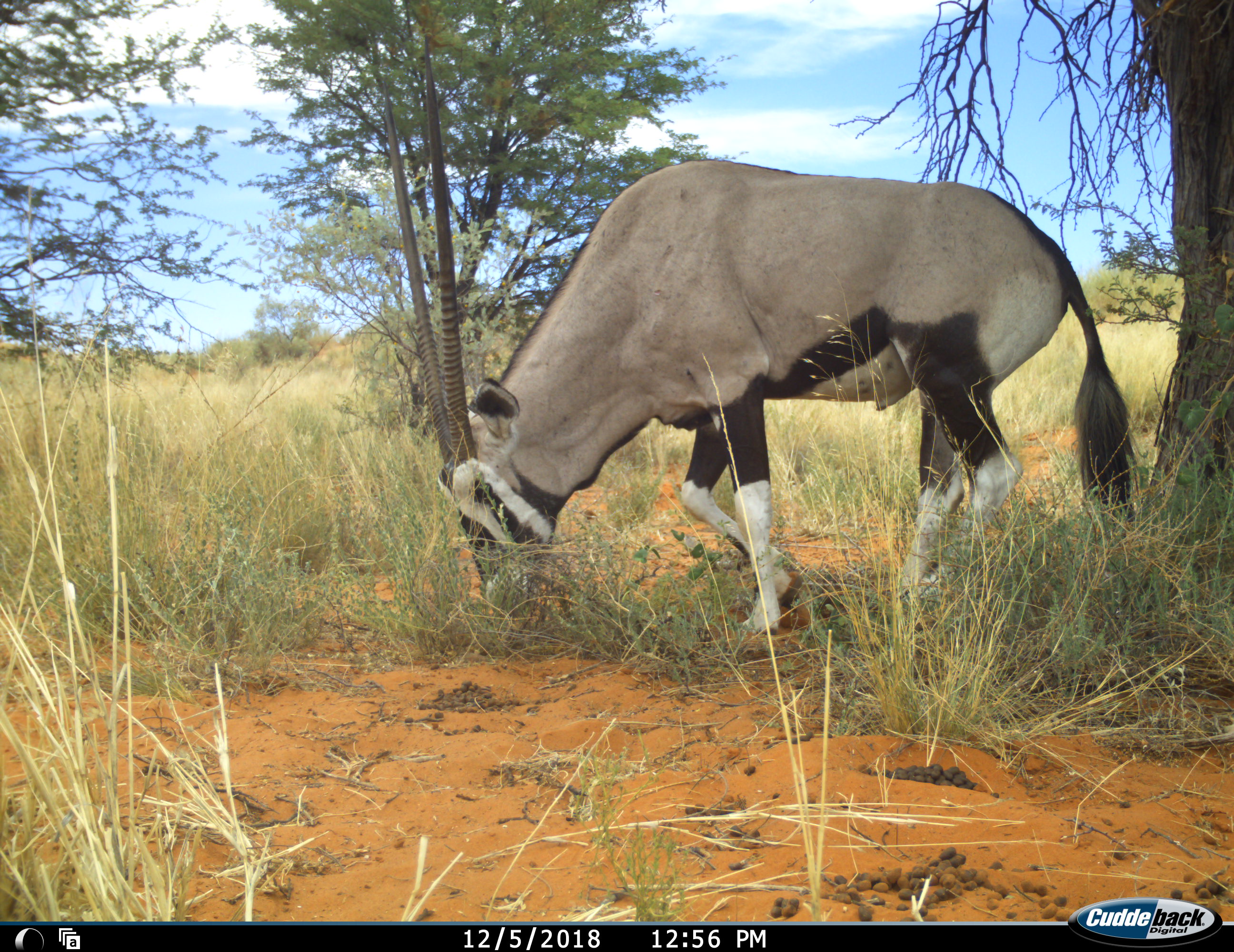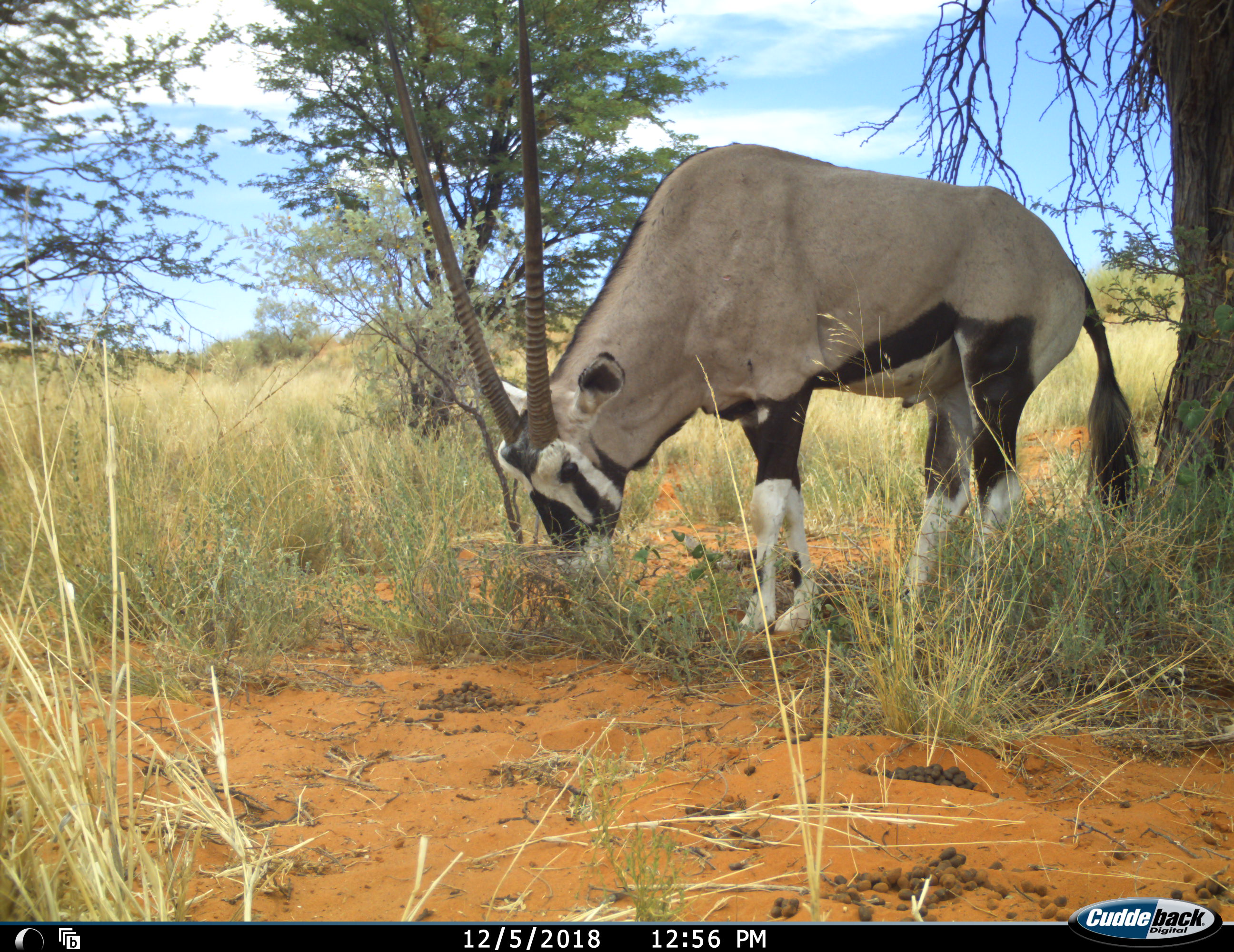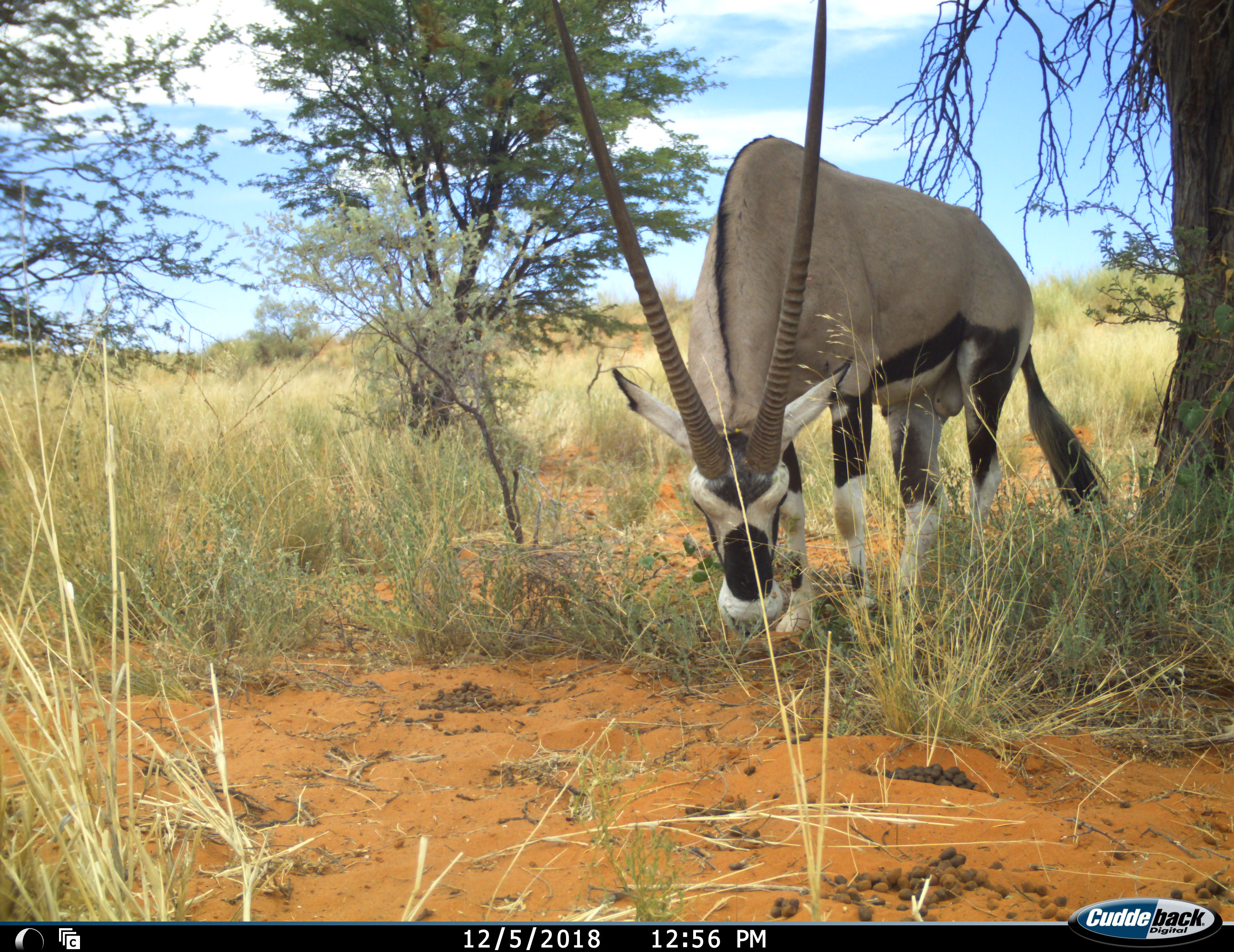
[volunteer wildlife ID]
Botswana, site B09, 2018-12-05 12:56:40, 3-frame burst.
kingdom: Animalia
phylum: Chordata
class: Mammalia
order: Artiodactyla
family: Bovidae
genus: Oryx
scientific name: Oryx gazella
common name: gemsbok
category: gemsbokoryx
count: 1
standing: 0%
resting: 0%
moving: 30%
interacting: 0%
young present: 0%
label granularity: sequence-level